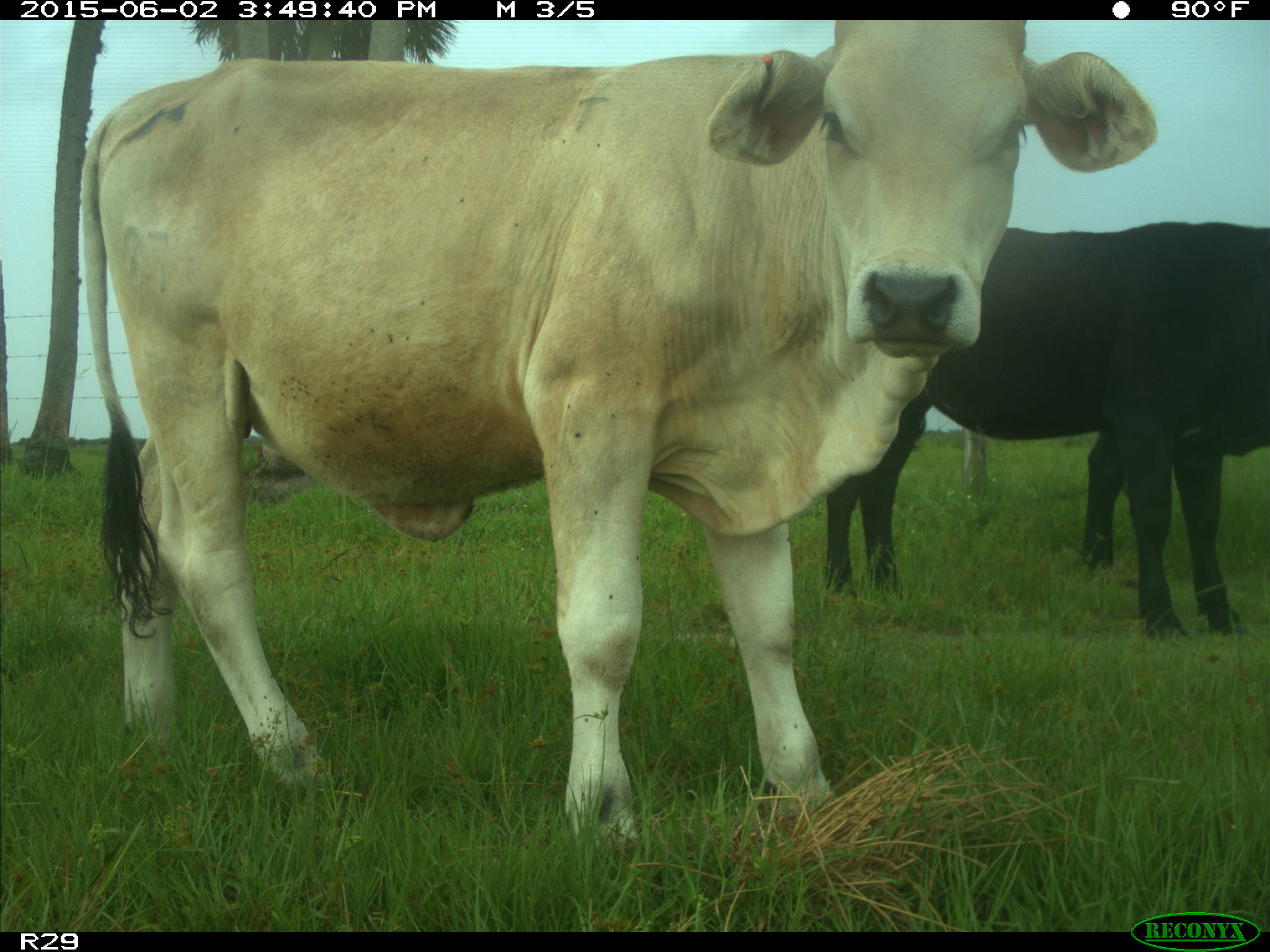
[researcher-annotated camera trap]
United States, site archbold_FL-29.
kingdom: Animalia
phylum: Chordata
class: Mammalia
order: Artiodactyla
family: Bovidae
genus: Bos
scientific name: Bos taurus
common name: domestic cow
Bos taurus (domestic cow).